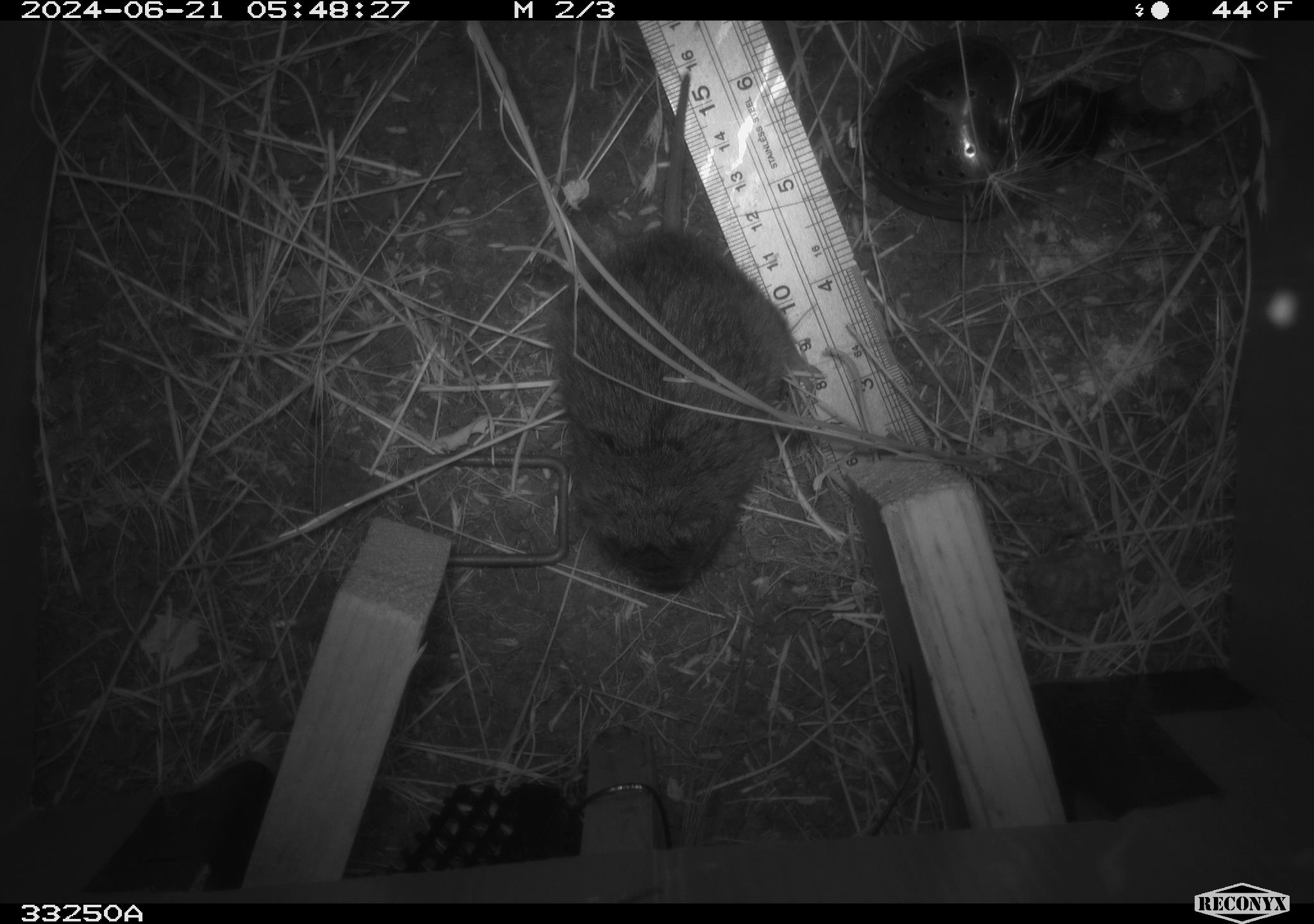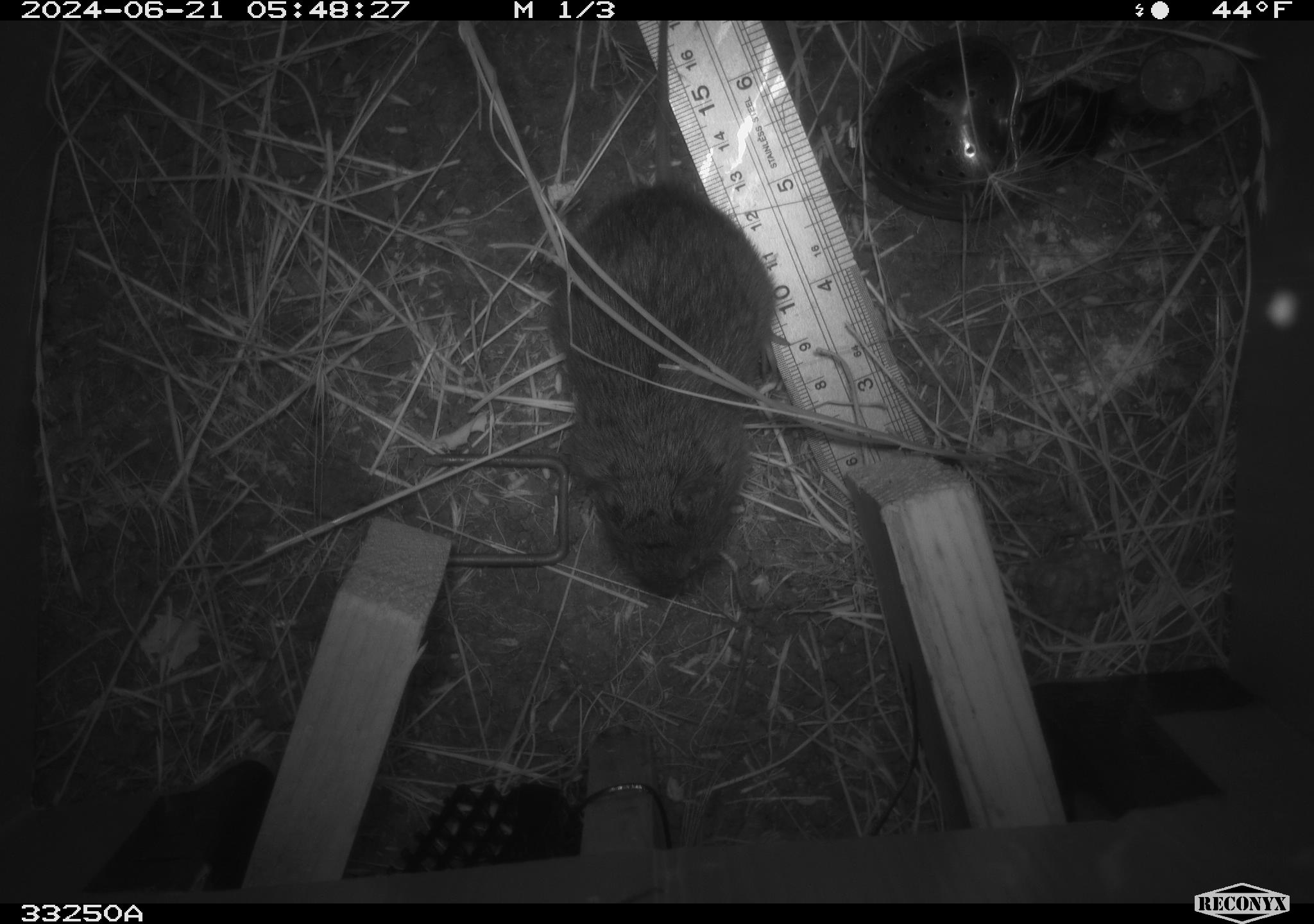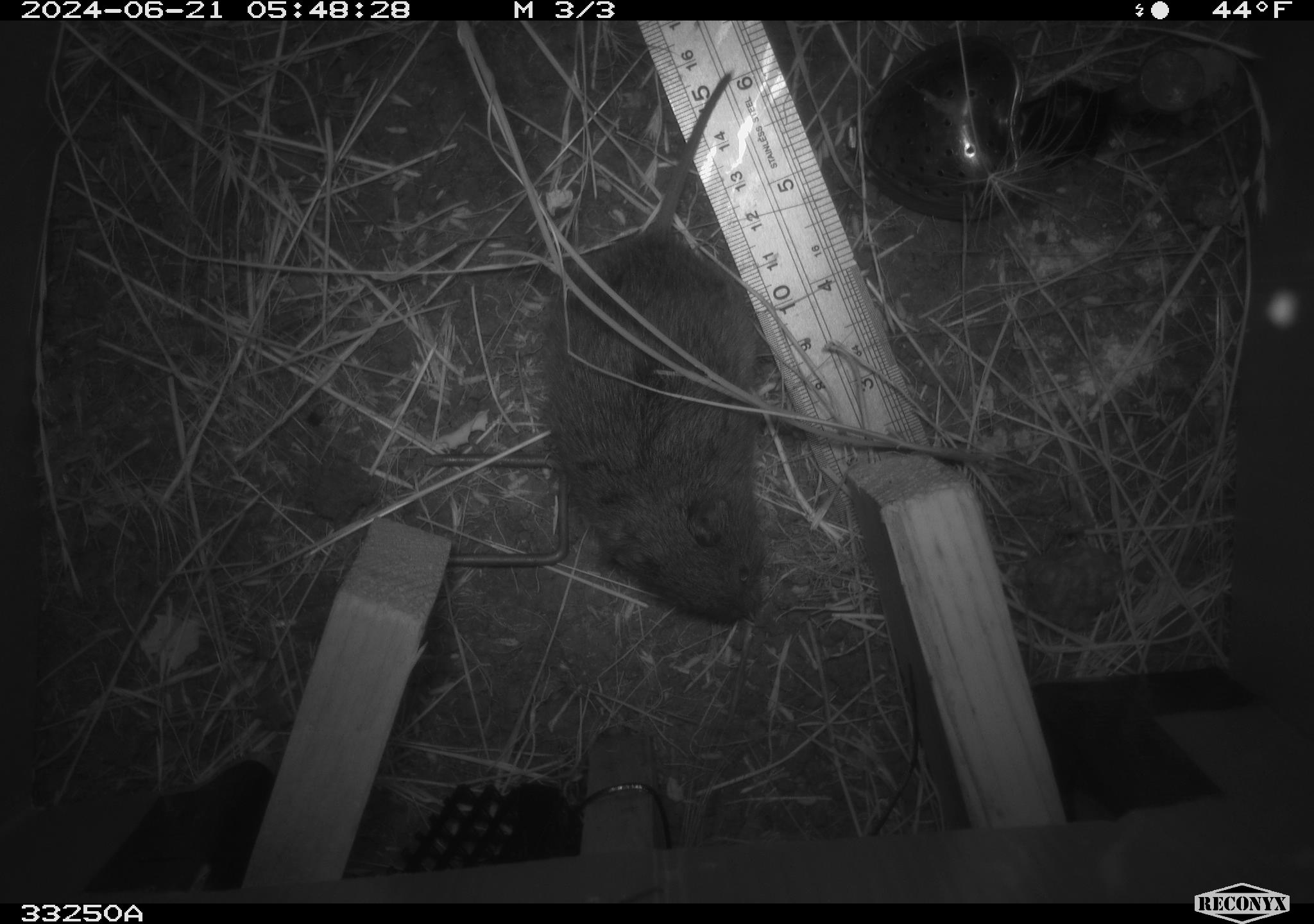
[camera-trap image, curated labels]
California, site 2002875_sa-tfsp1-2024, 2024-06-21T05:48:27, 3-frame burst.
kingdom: Animalia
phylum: Chordata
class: Mammalia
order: Rodentia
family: Cricetidae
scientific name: Arvicolinae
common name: voles, lemmings, and muskrats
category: arvicolinae subfamily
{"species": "arvicolinae subfamily (voles, lemmings, and muskrats) (Arvicolinae)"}